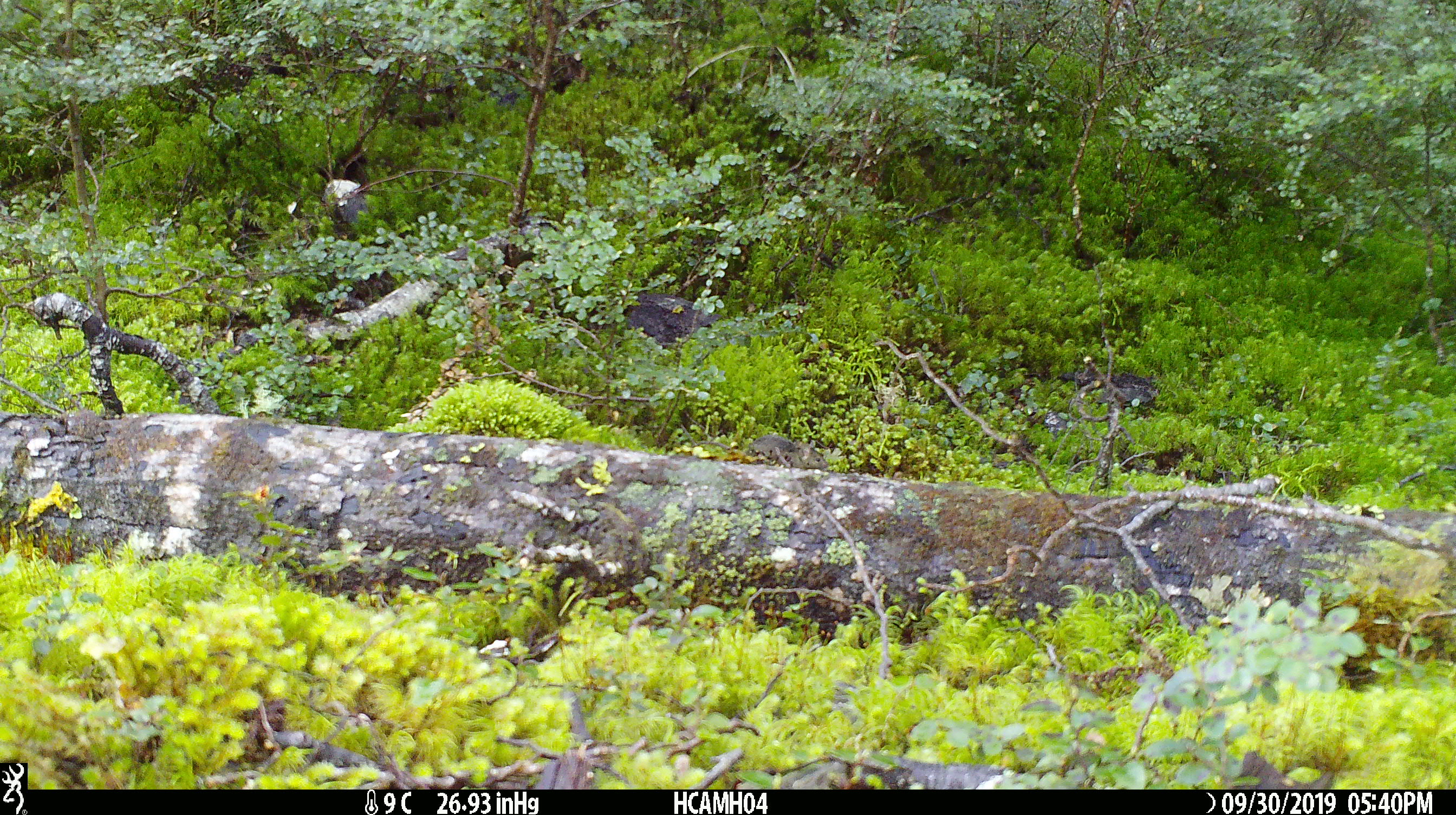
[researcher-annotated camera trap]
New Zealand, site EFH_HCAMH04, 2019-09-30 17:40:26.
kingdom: Animalia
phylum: Chordata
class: Mammalia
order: Rodentia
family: Muridae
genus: Mus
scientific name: Mus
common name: mouse